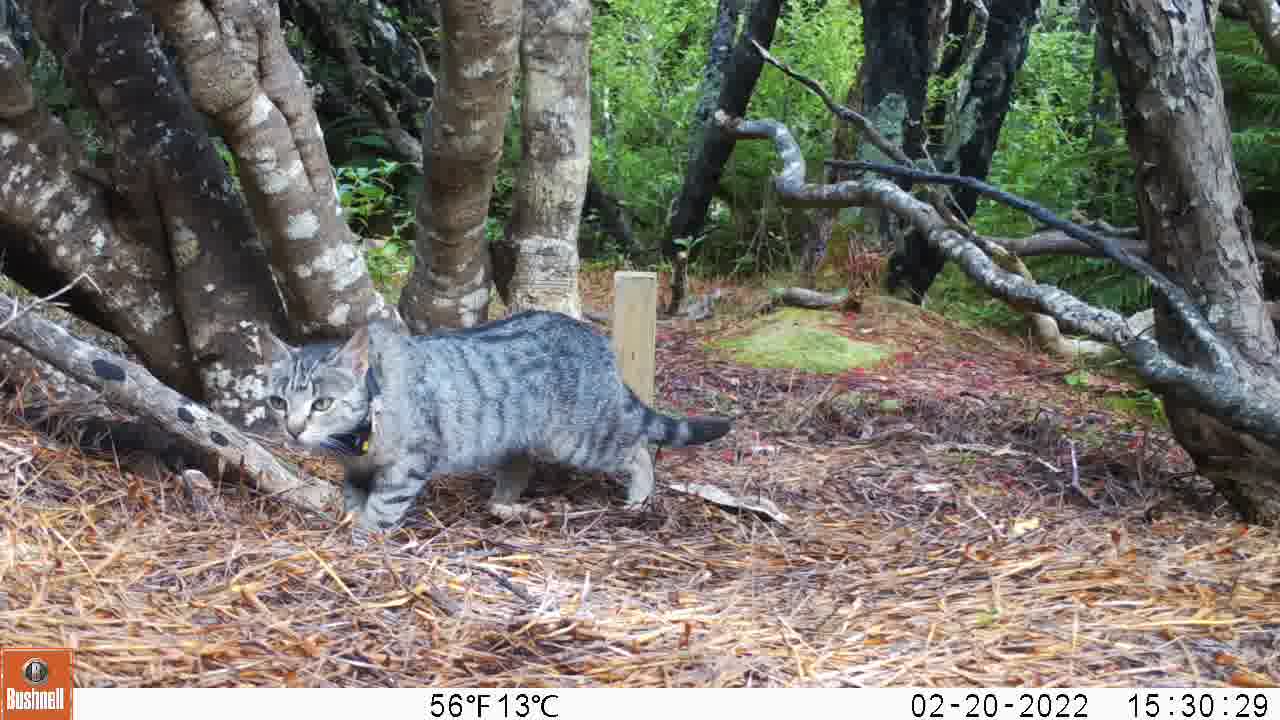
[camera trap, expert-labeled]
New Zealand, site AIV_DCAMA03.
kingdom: Animalia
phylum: Chordata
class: Mammalia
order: Carnivora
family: Felidae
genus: Felis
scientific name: Felis catus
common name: domestic cat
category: cat